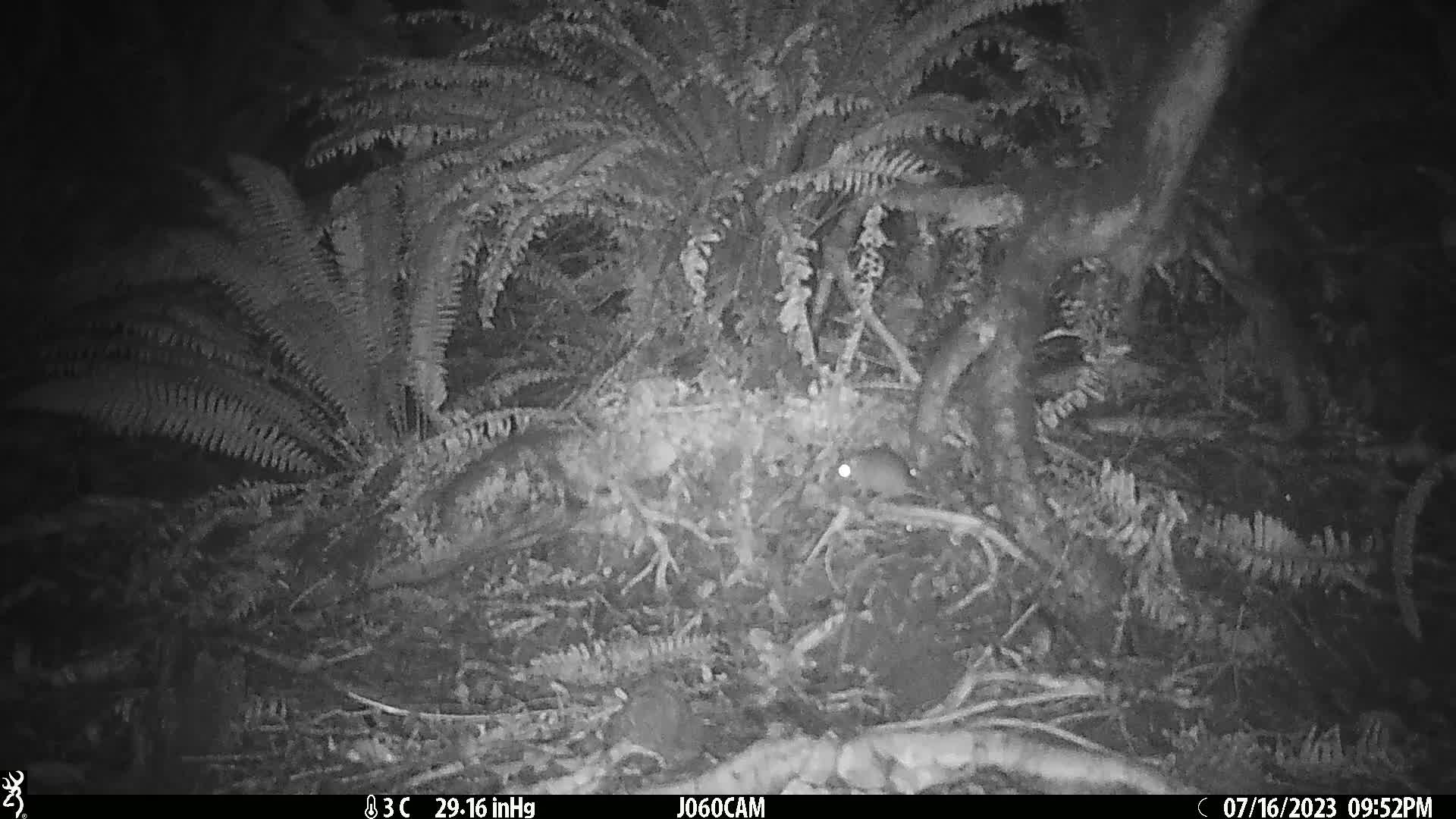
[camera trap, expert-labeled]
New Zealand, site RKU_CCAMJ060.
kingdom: Animalia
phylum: Chordata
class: Mammalia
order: Rodentia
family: Muridae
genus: Rattus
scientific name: Rattus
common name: rat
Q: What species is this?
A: Rat (Rattus).